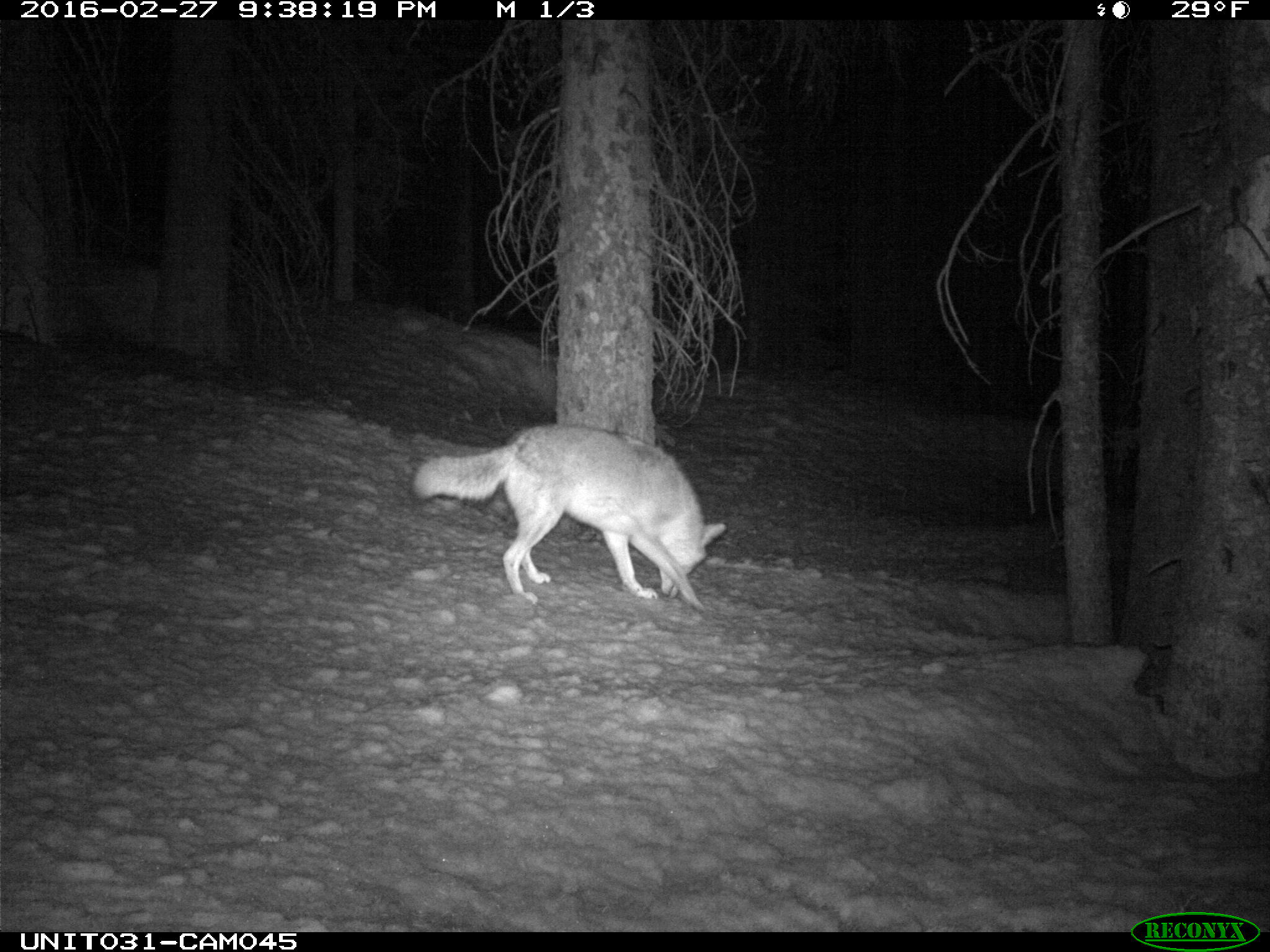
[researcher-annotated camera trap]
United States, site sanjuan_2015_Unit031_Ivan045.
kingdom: Animalia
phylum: Chordata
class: Mammalia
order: Carnivora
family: Canidae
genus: Canis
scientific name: Canis latrans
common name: coyote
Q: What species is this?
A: Canis latrans (coyote).